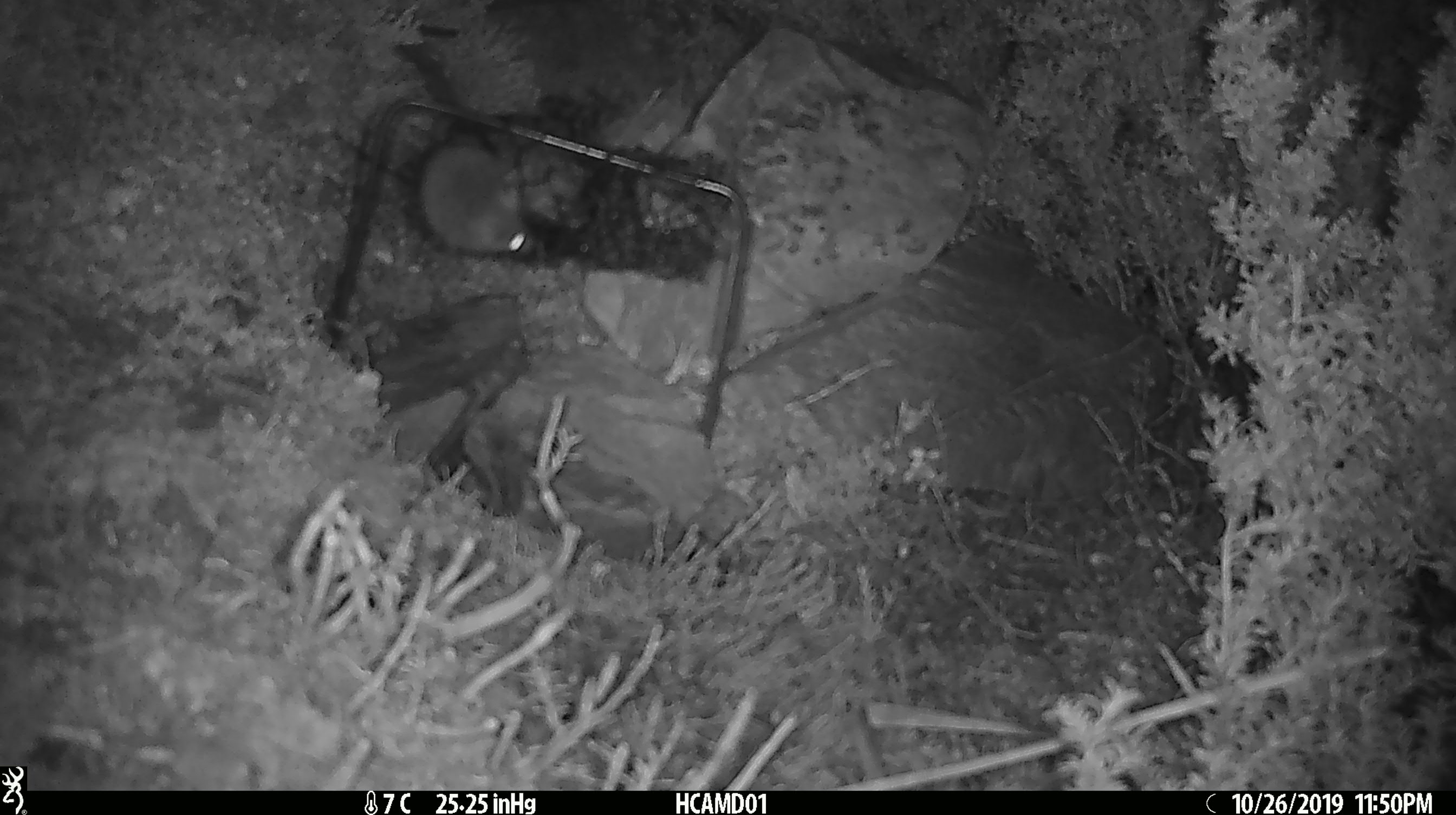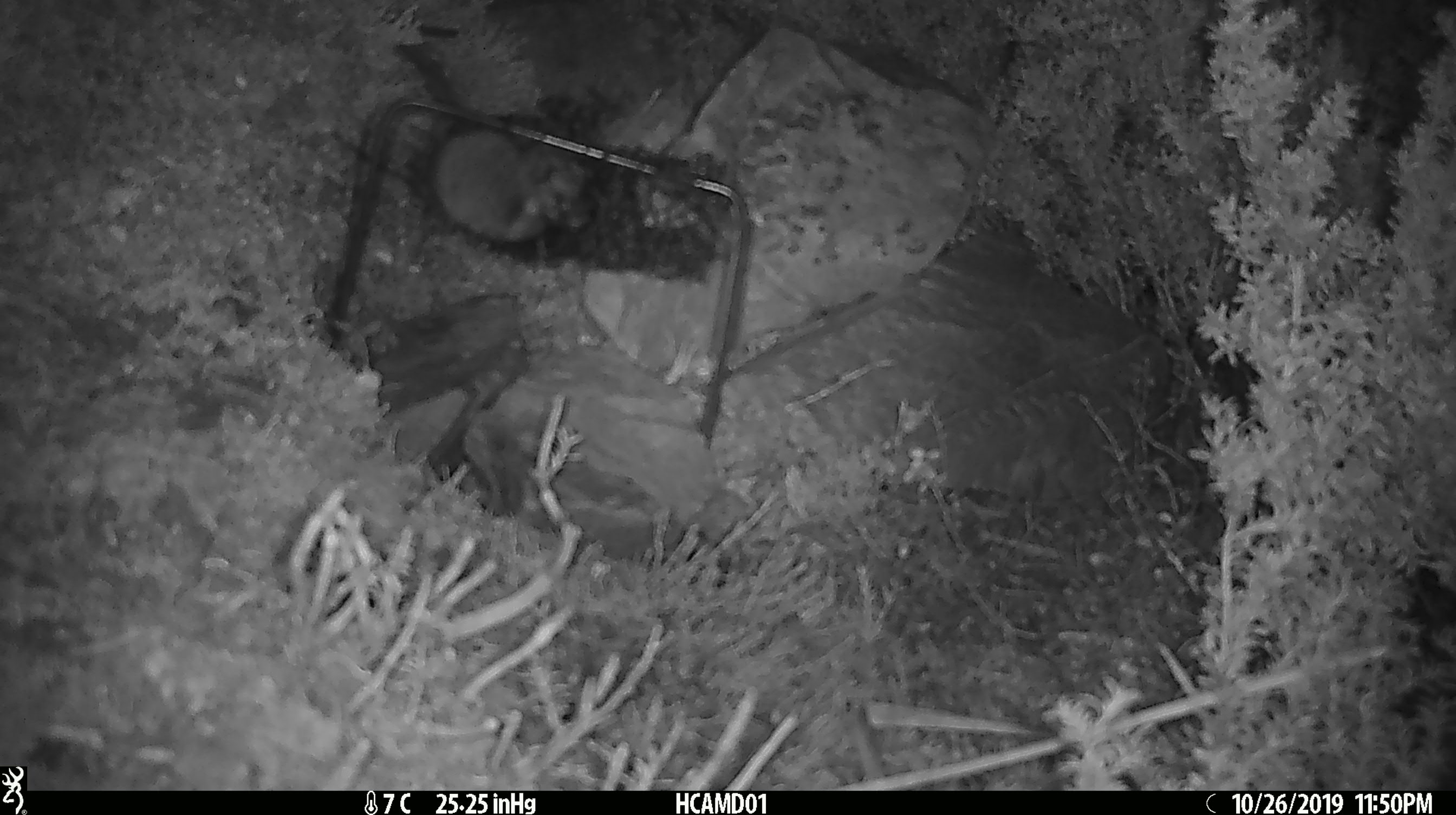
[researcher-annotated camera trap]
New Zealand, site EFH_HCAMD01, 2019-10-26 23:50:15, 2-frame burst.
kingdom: Animalia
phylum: Chordata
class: Mammalia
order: Rodentia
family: Muridae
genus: Mus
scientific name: Mus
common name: mouse